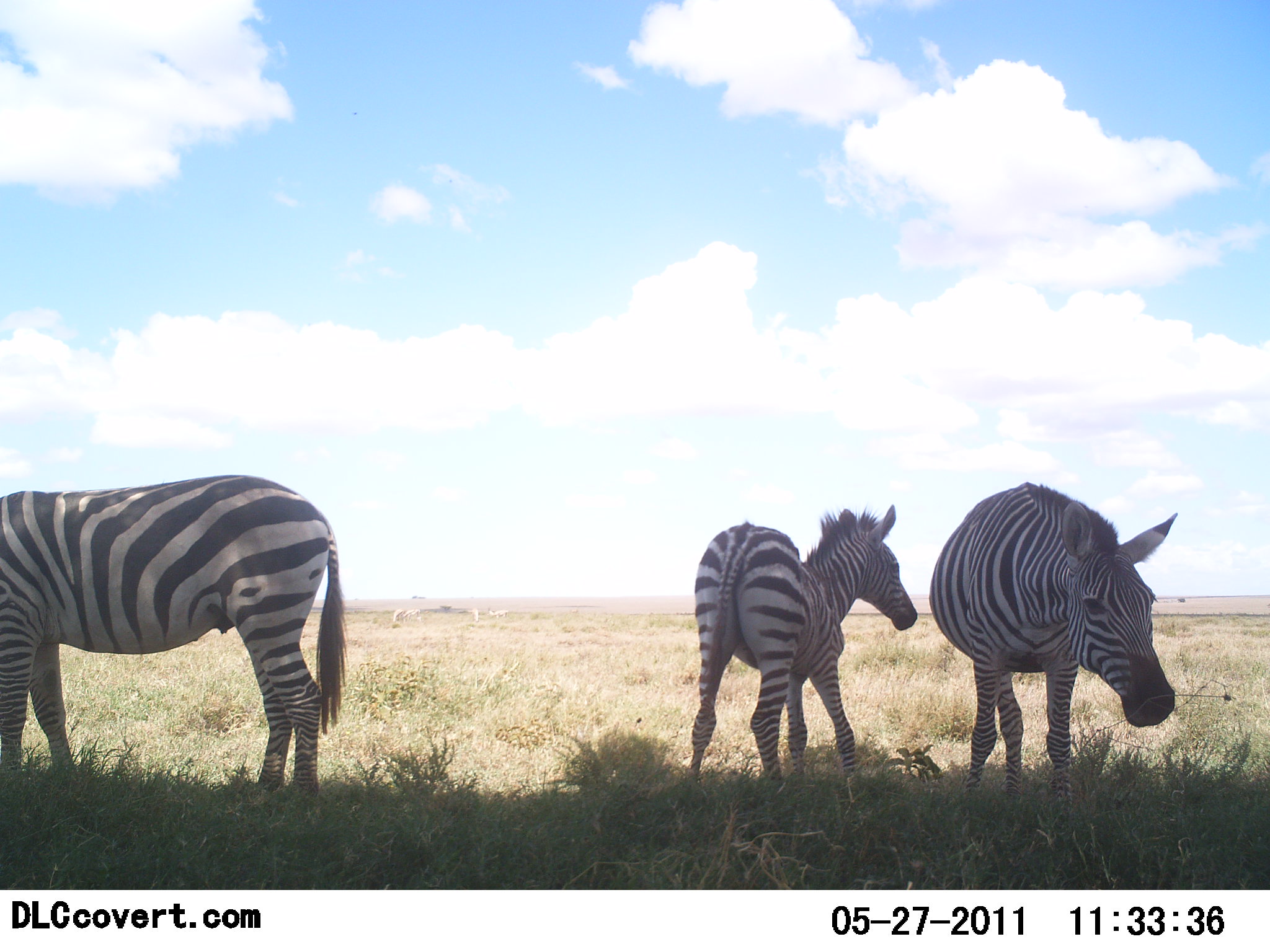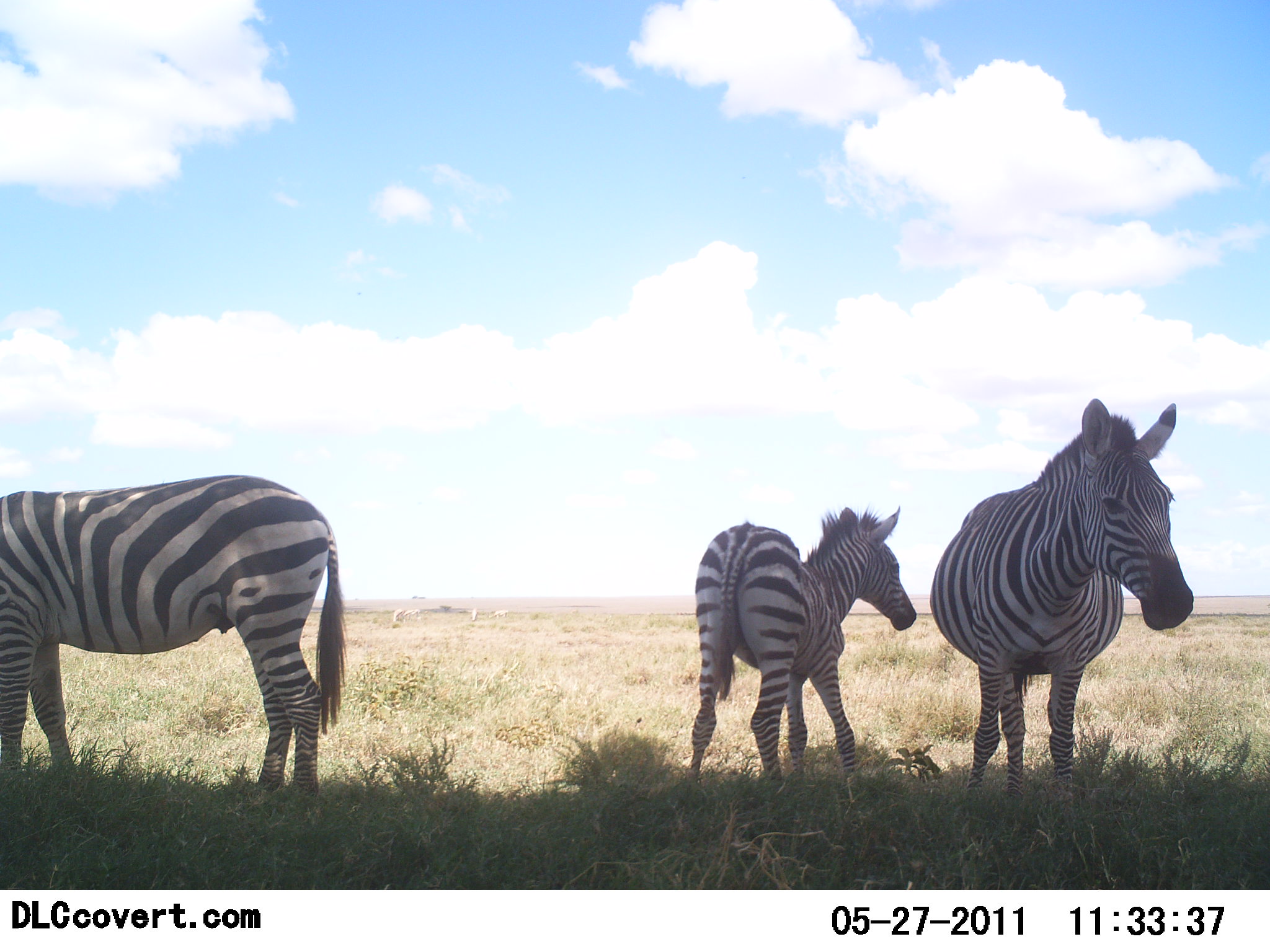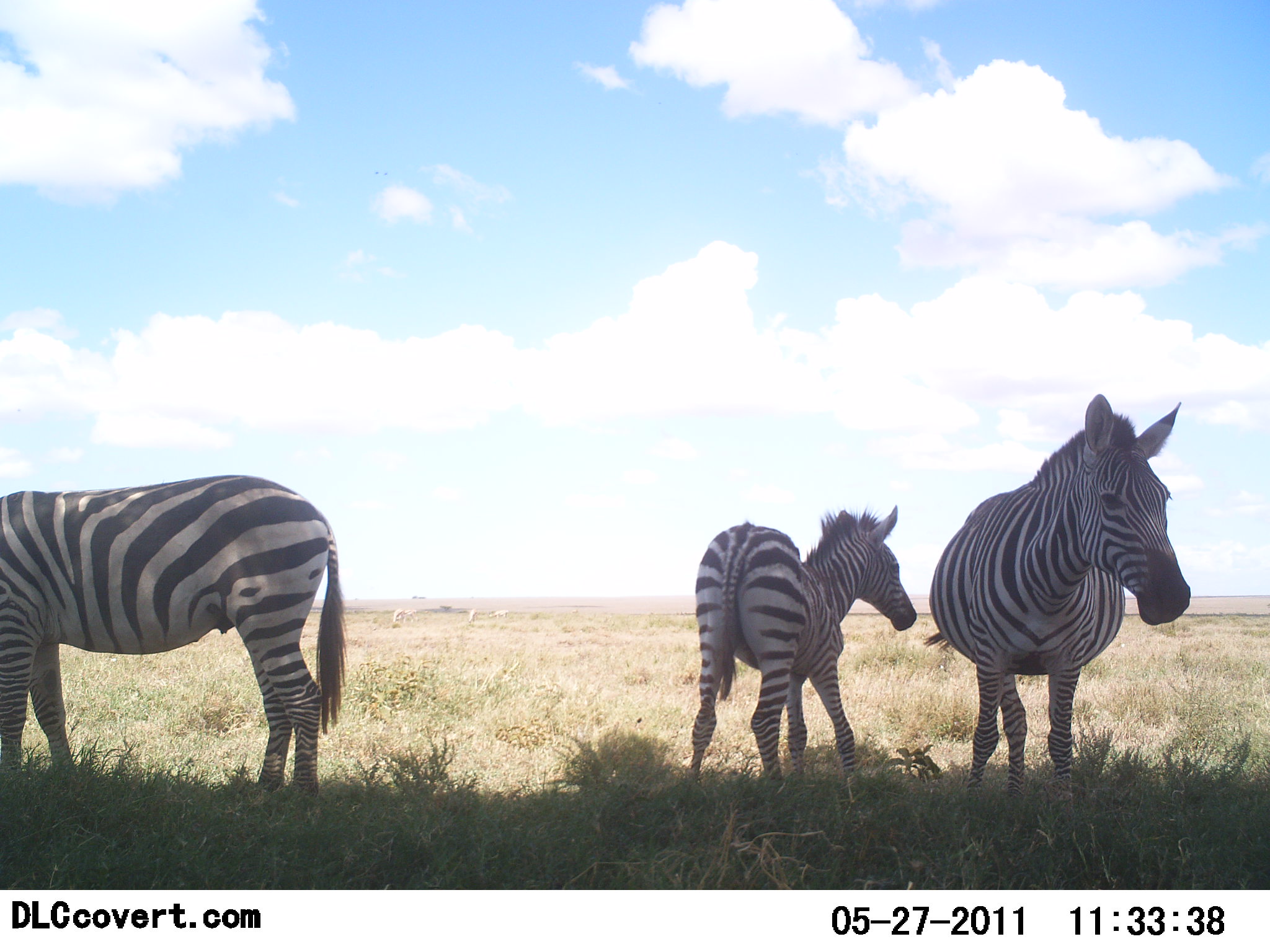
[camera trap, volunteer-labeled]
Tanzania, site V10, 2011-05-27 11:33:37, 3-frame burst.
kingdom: Animalia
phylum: Chordata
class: Mammalia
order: Perissodactyla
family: Equidae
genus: Equus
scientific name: Equus quagga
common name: plains zebra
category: zebra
Zebra (plains zebra) (Equus quagga), count 3. Behavior (volunteer vote fractions): standing 100%, resting 0%, moving 0%, interacting 0%. Young present (vote fraction): 18%. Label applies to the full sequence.